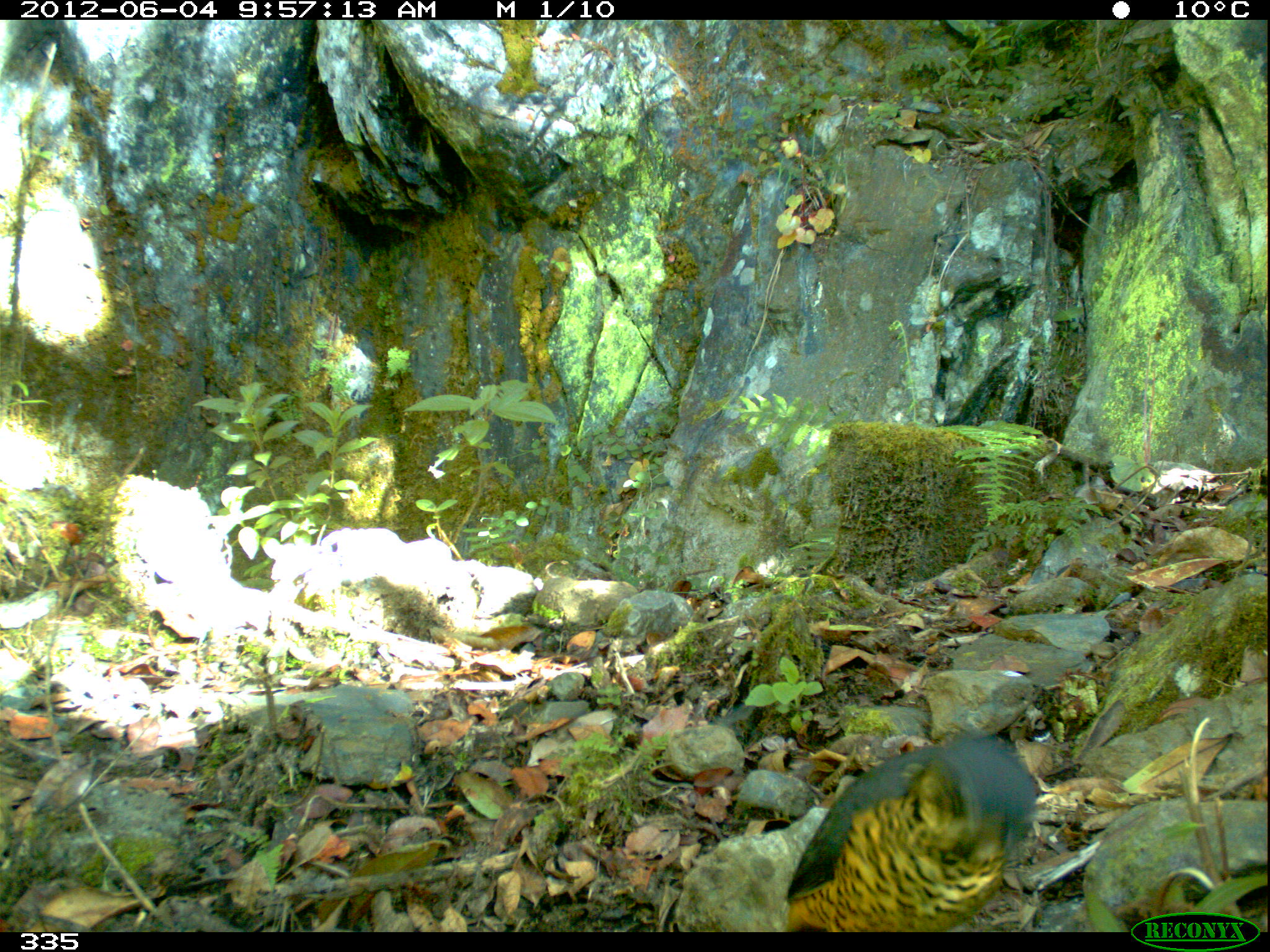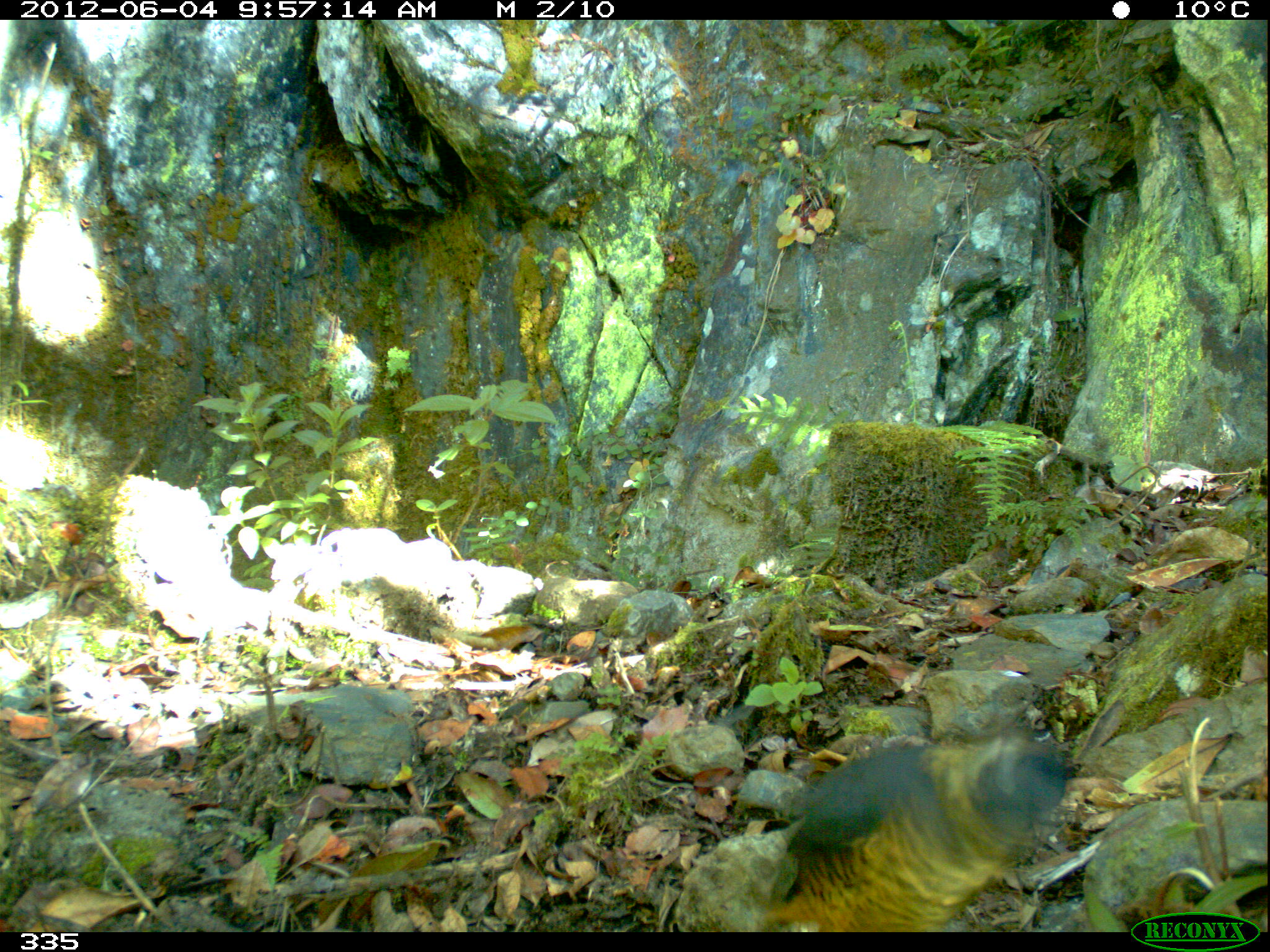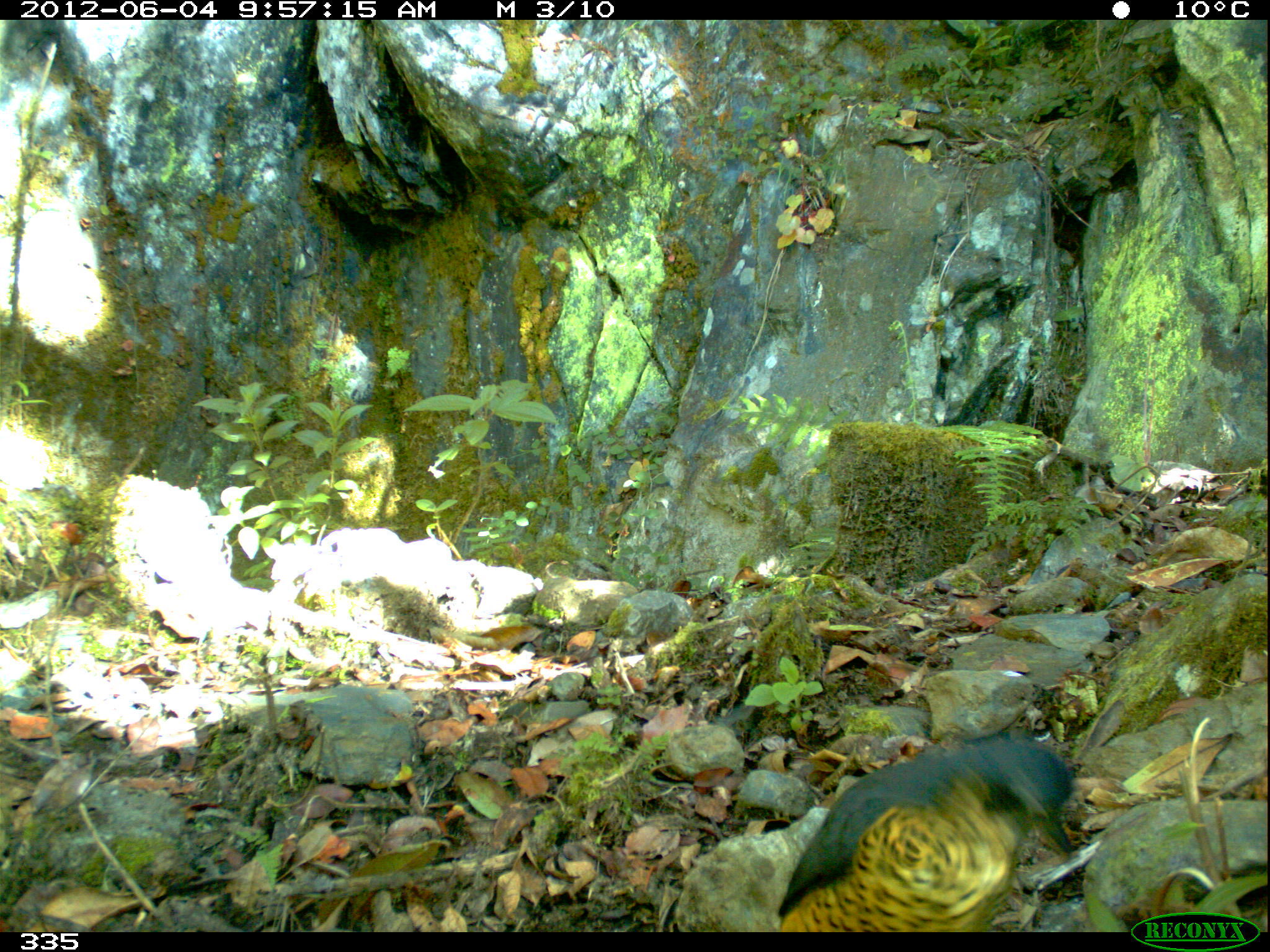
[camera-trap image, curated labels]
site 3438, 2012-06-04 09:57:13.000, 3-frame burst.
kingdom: Animalia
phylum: Chordata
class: Aves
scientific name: Aves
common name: bird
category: unknown bird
Unknown bird (bird) (Aves).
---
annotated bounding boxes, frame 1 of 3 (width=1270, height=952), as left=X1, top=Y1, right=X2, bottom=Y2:
unknown bird: left=781, top=727, right=1037, bottom=931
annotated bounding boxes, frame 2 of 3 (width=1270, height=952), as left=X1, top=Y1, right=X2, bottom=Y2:
unknown bird: left=762, top=733, right=1067, bottom=930